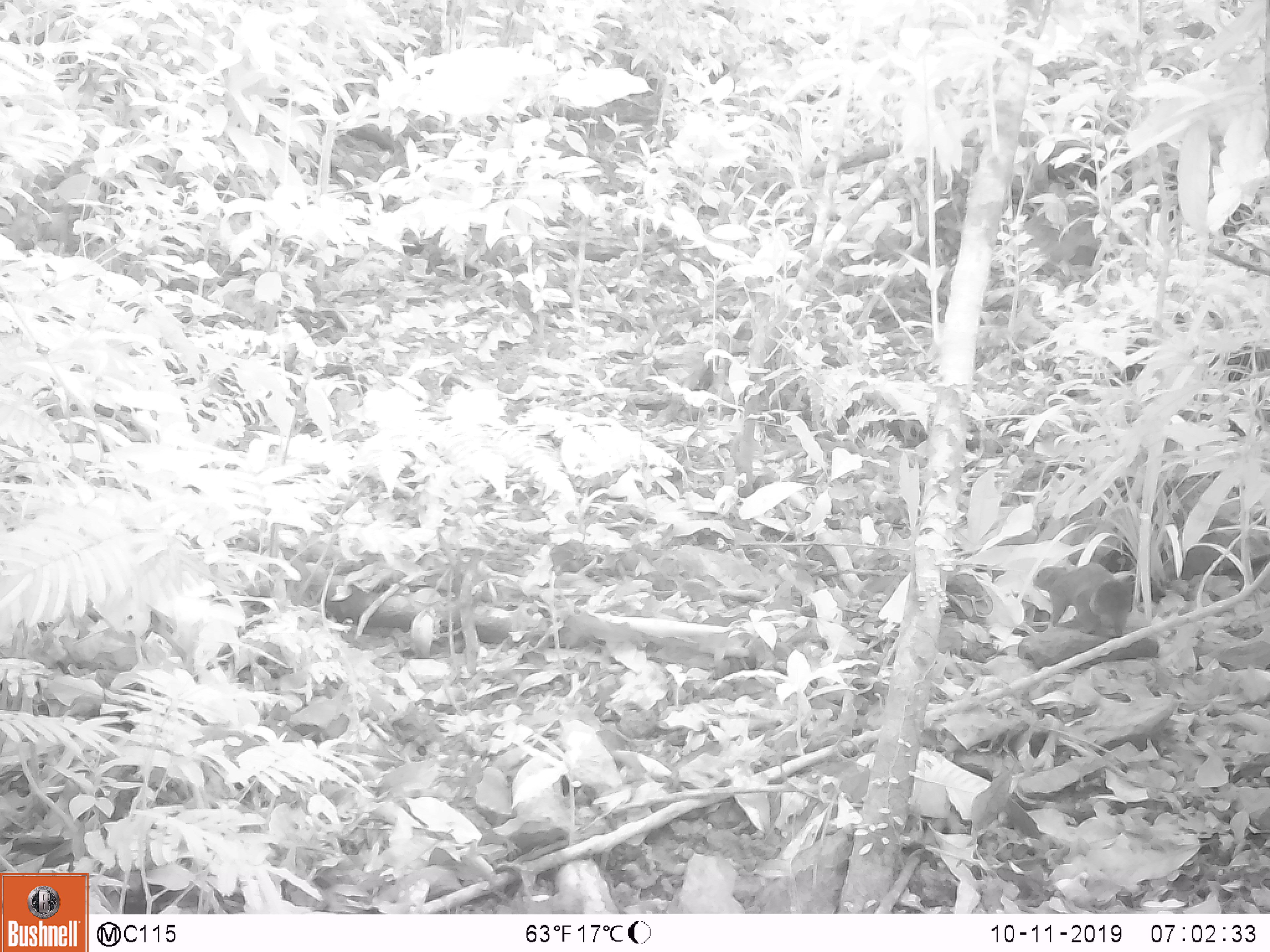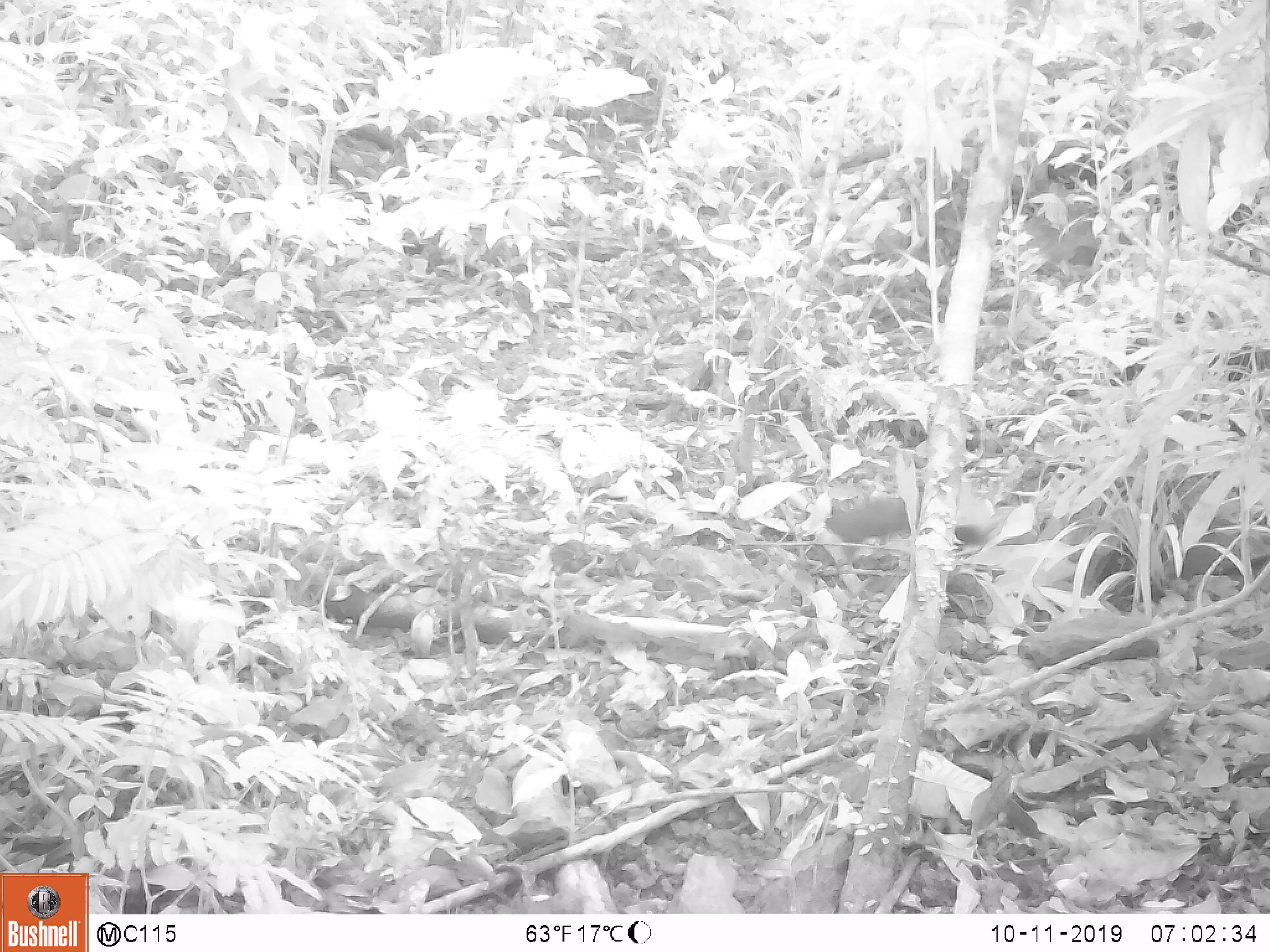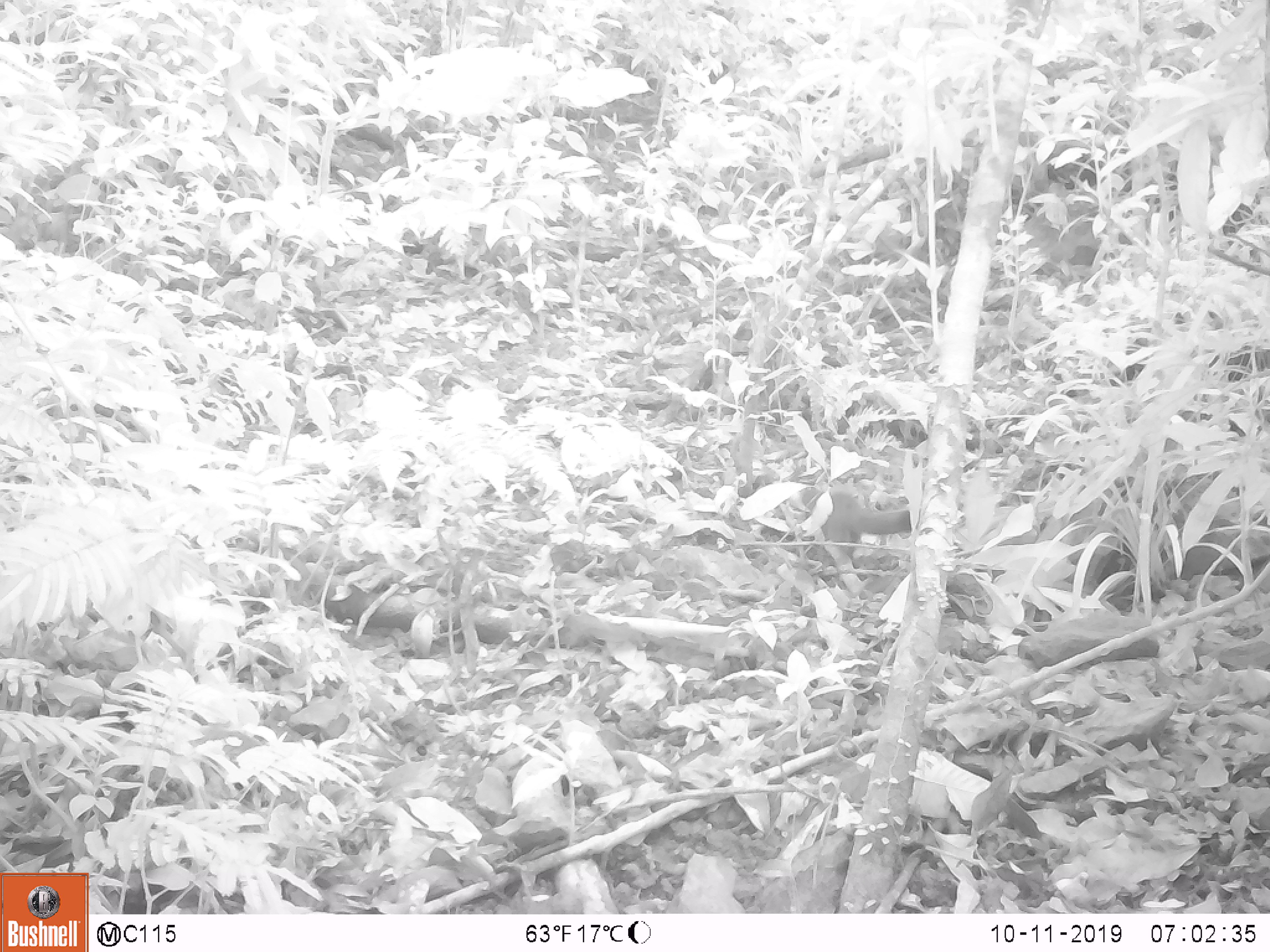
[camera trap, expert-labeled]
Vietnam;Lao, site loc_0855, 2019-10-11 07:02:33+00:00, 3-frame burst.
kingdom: Animalia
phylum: Chordata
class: Mammalia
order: Rodentia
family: Sciuridae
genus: Sciurus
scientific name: Sciurus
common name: squirrel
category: unidentified squirrel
Unidentified squirrel (squirrel) (Sciurus). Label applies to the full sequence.